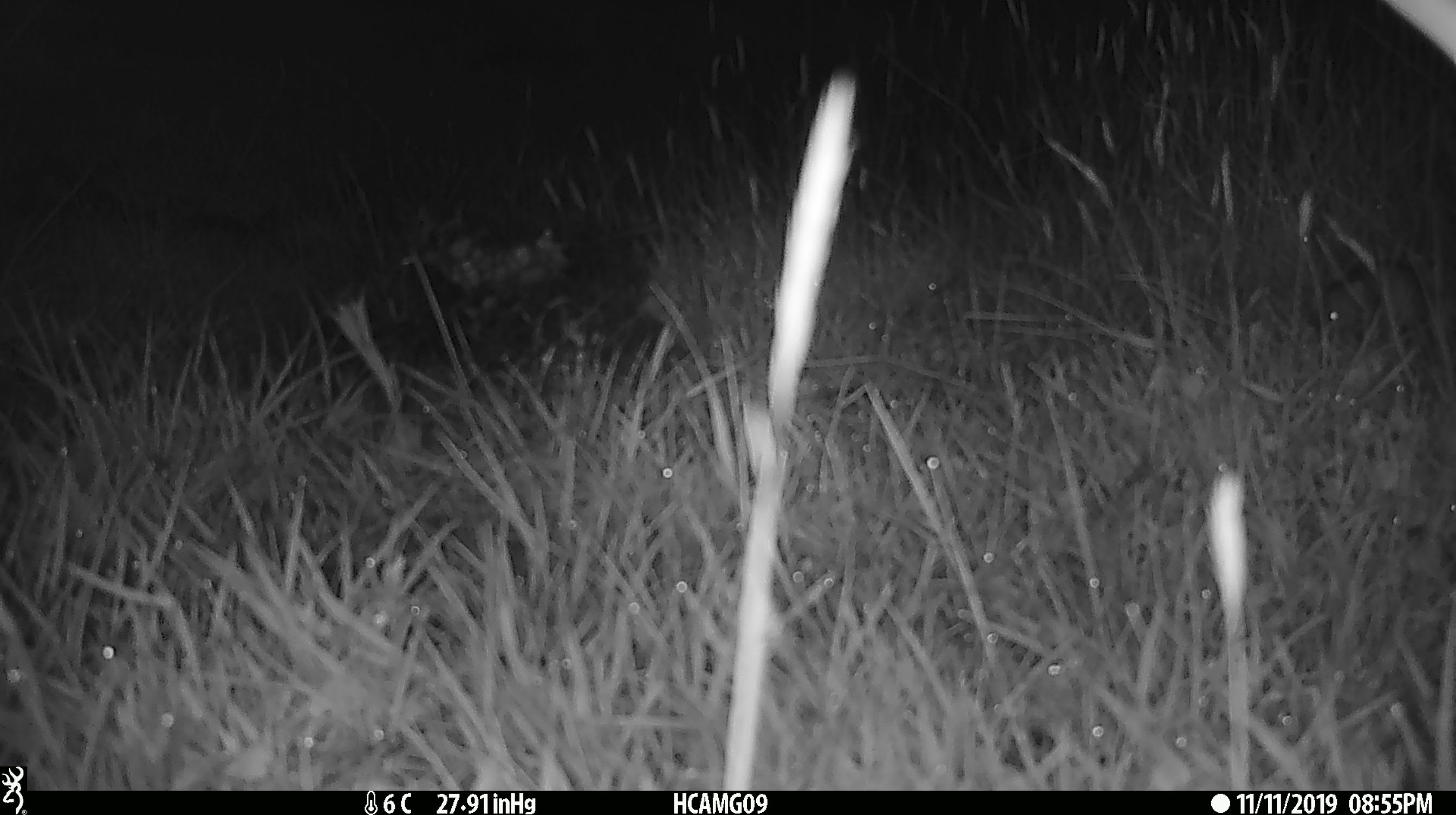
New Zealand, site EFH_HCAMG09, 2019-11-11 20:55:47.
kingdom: Animalia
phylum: Chordata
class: Mammalia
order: Rodentia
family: Muridae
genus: Mus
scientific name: Mus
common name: mouse